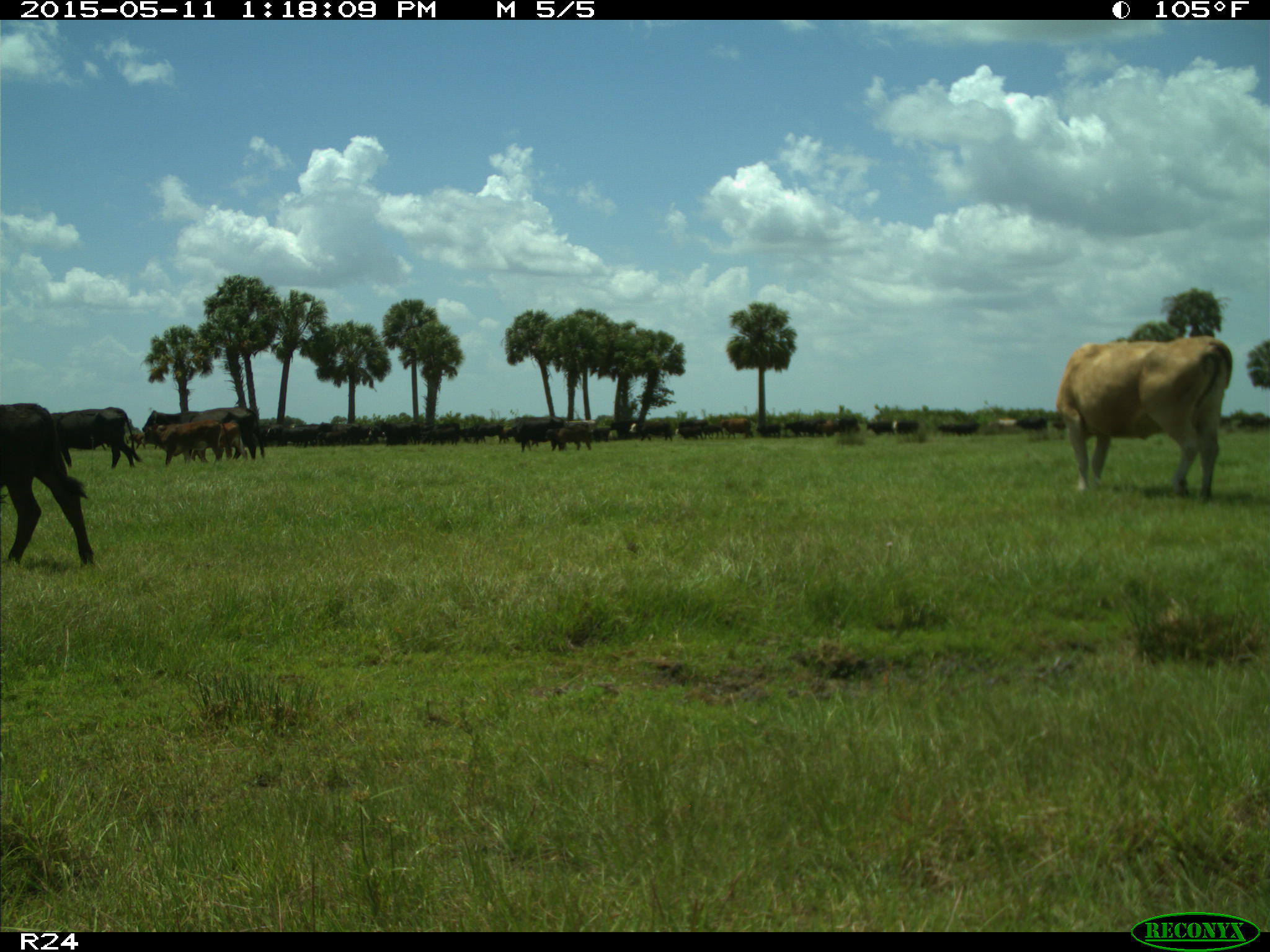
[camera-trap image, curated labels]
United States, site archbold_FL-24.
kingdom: Animalia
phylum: Chordata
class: Mammalia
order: Artiodactyla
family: Bovidae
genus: Bos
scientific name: Bos taurus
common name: domestic cow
Bos taurus (domestic cow).